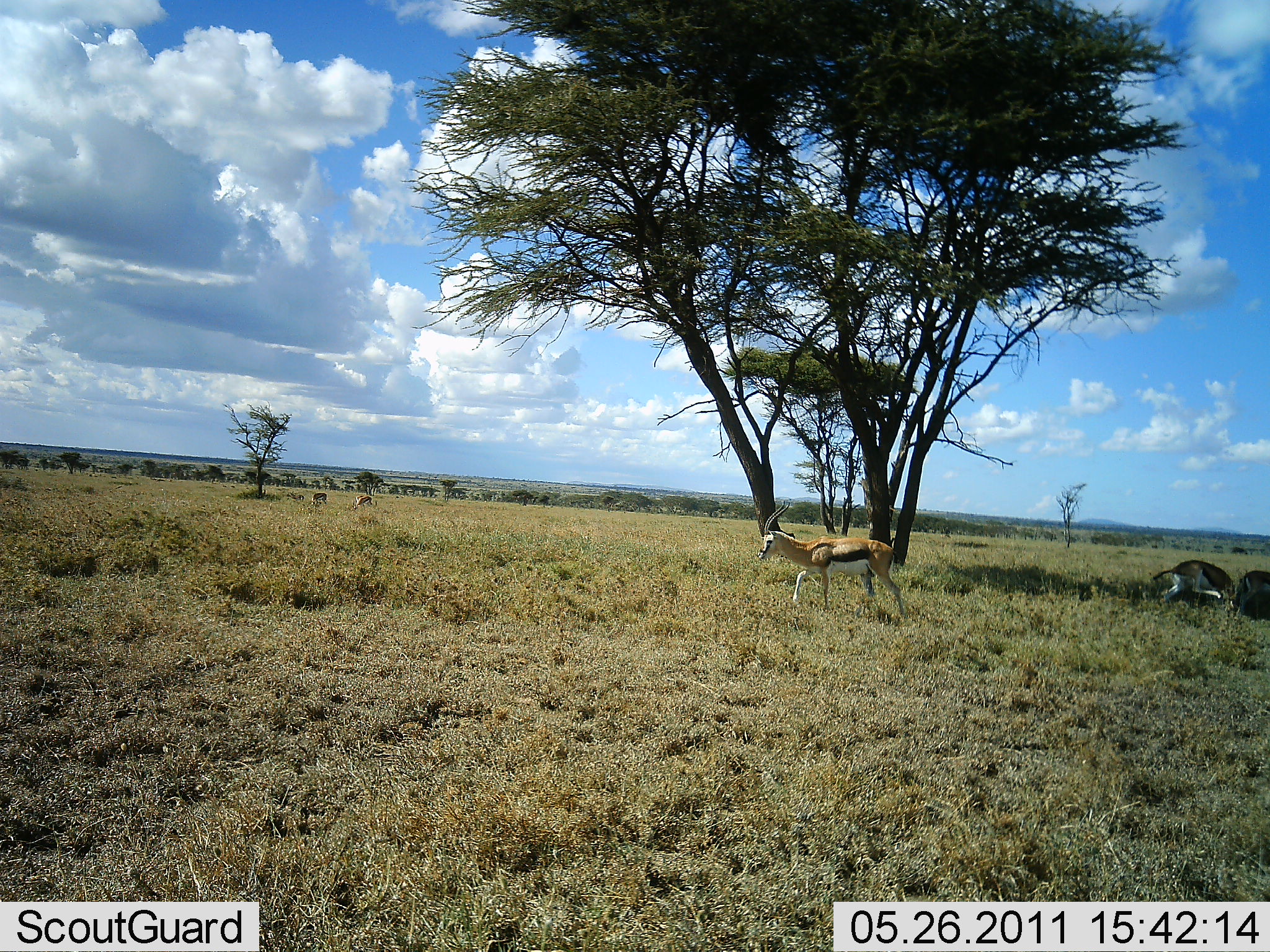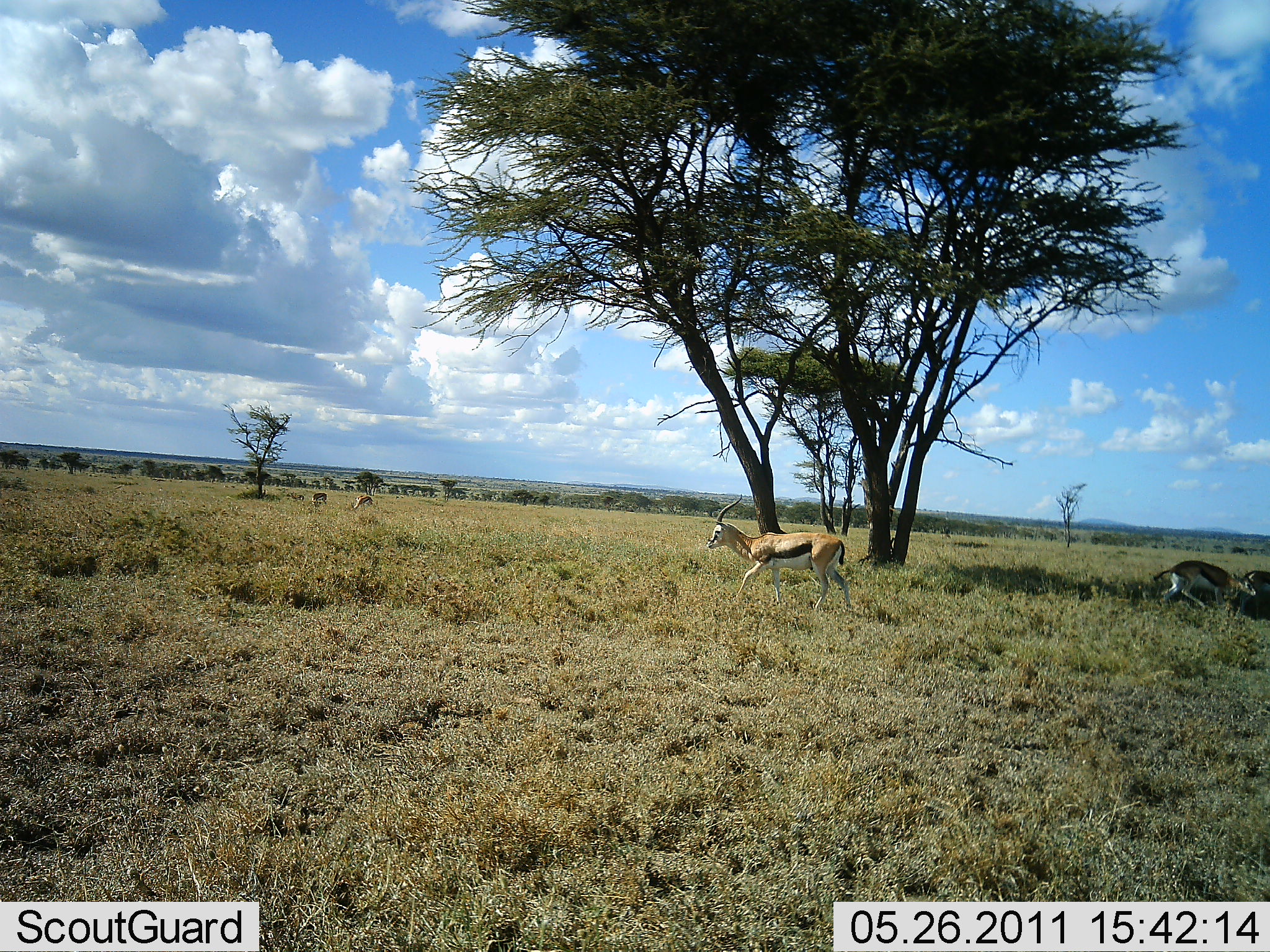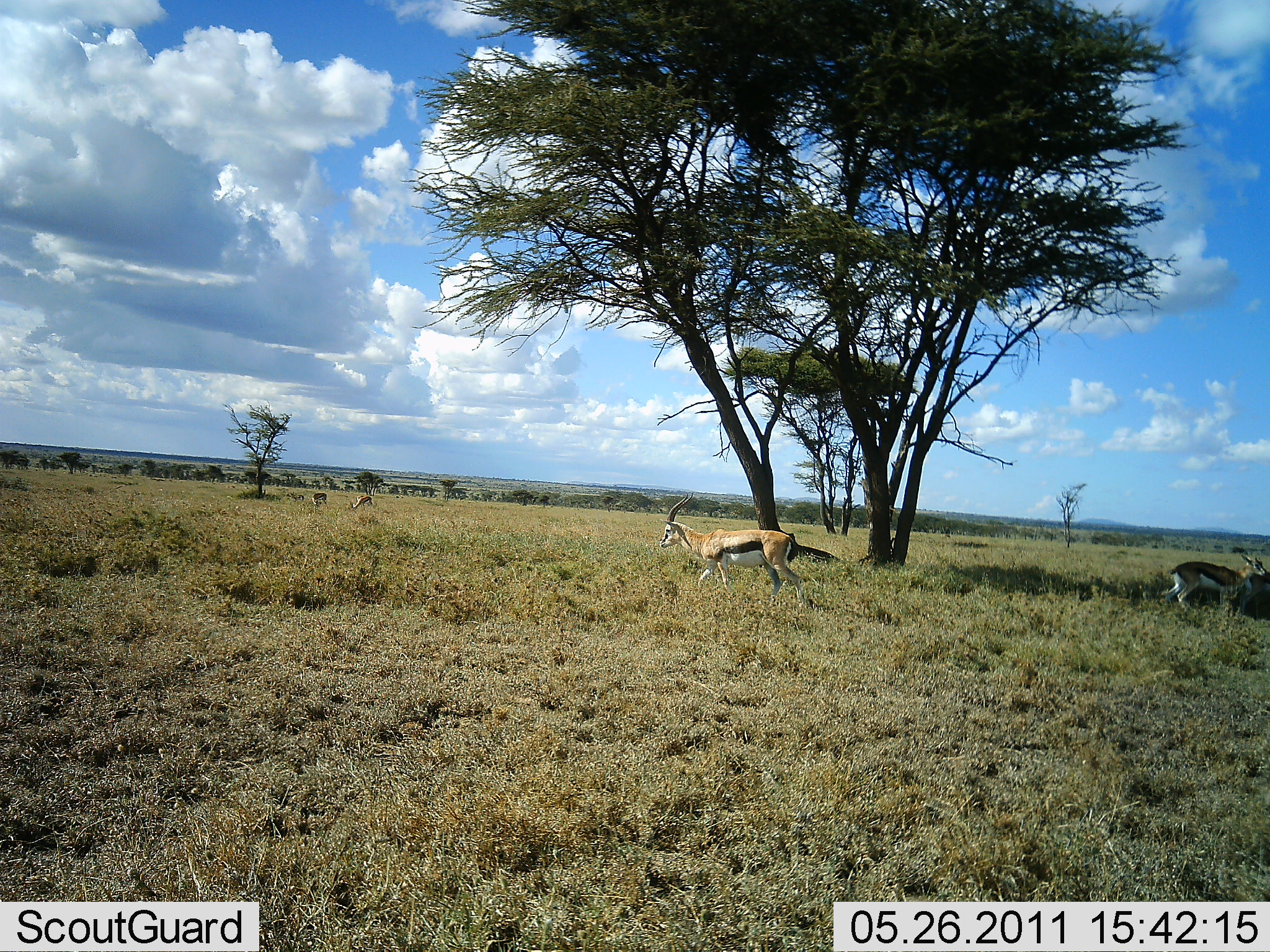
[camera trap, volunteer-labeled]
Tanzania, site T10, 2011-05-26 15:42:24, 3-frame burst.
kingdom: Animalia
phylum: Chordata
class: Mammalia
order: Artiodactyla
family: Bovidae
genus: Eudorcas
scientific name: Eudorcas thomsonii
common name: thomson's gazelle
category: gazellethomsons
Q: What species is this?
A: Gazellethomsons (thomson's gazelle) (Eudorcas thomsonii).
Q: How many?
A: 2.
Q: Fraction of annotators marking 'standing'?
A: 45%.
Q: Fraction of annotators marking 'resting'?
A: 18%.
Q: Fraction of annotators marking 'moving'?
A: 82%.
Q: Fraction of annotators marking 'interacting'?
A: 9%.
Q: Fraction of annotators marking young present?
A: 0%.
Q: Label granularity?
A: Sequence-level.